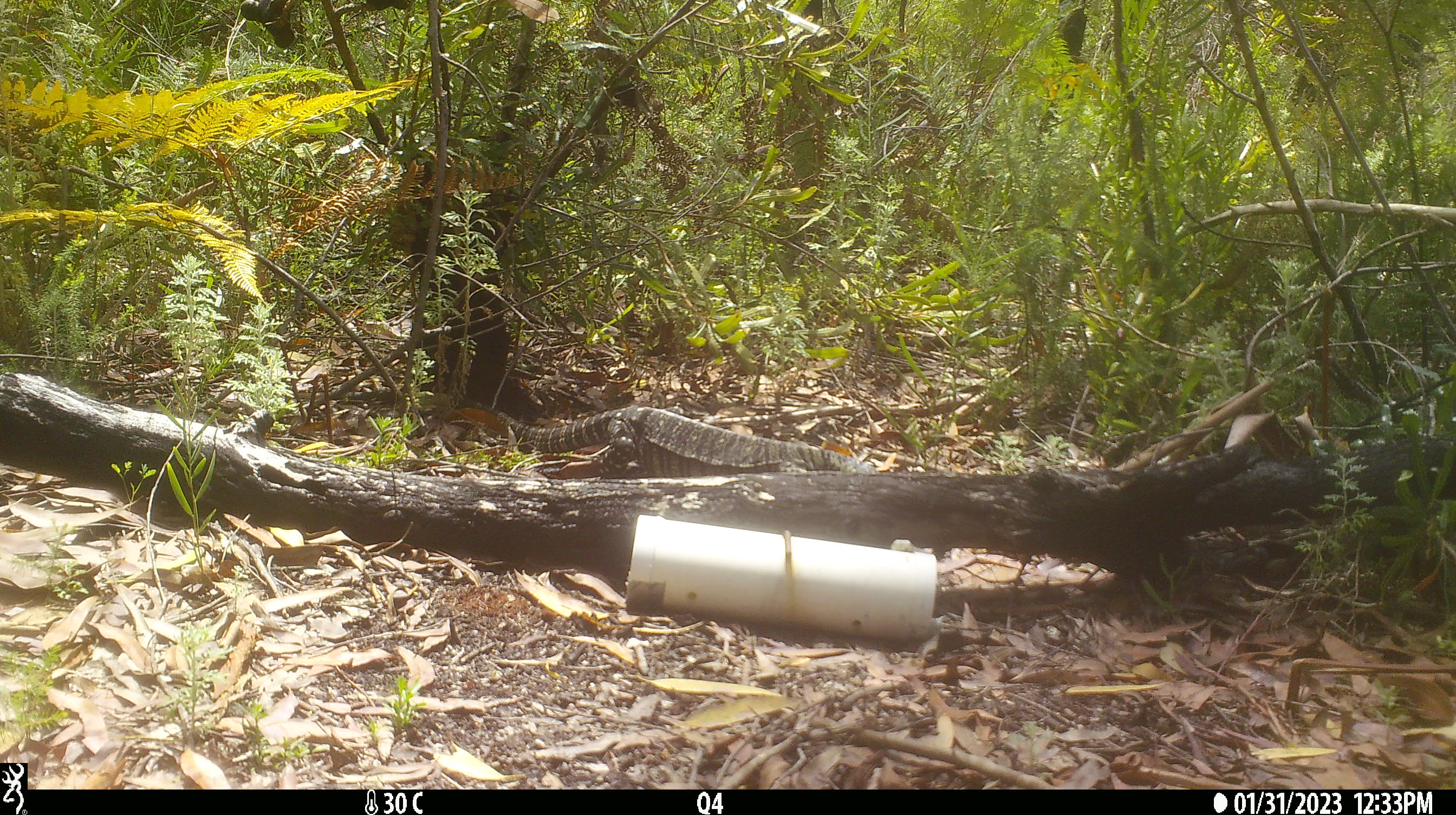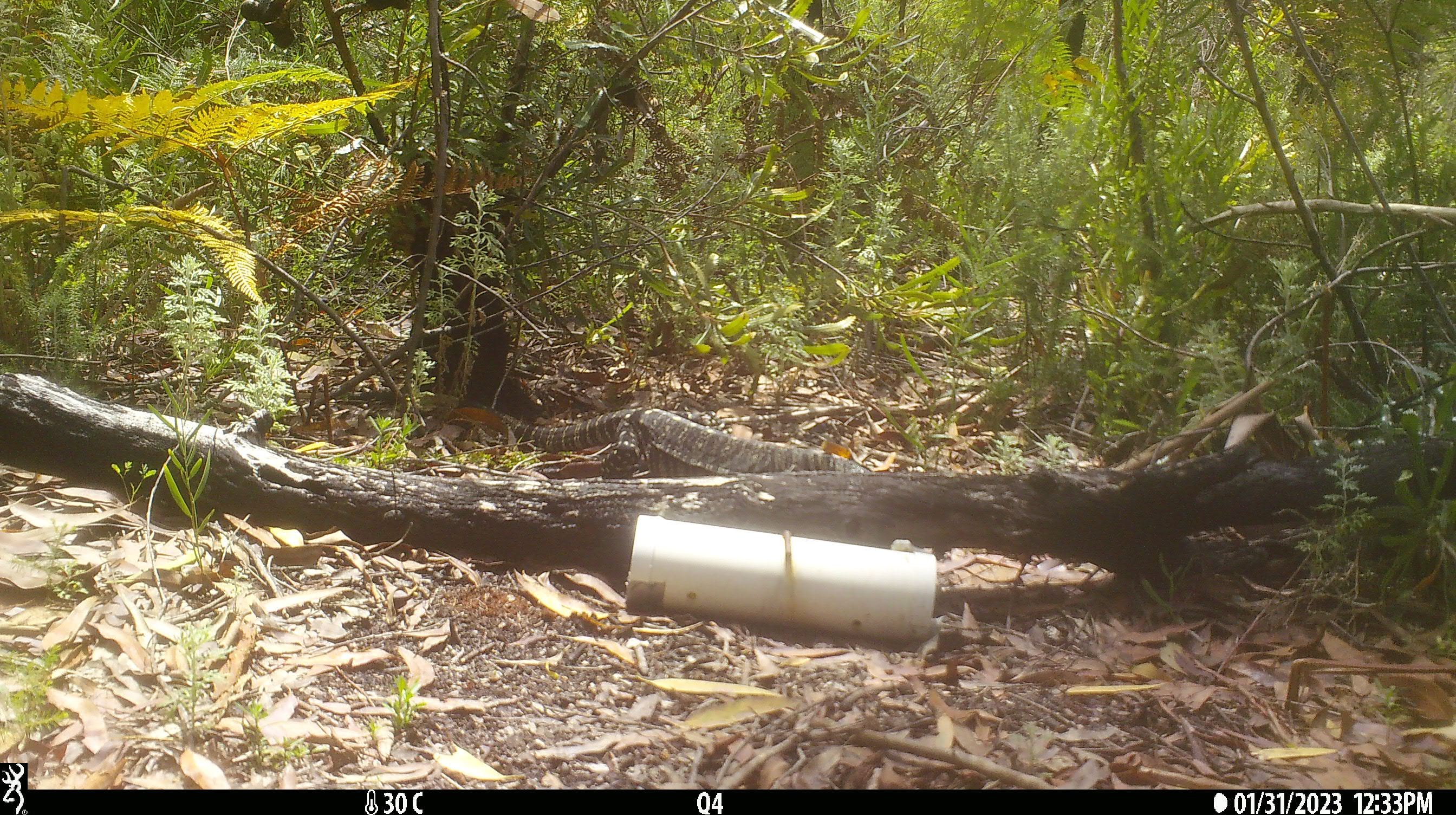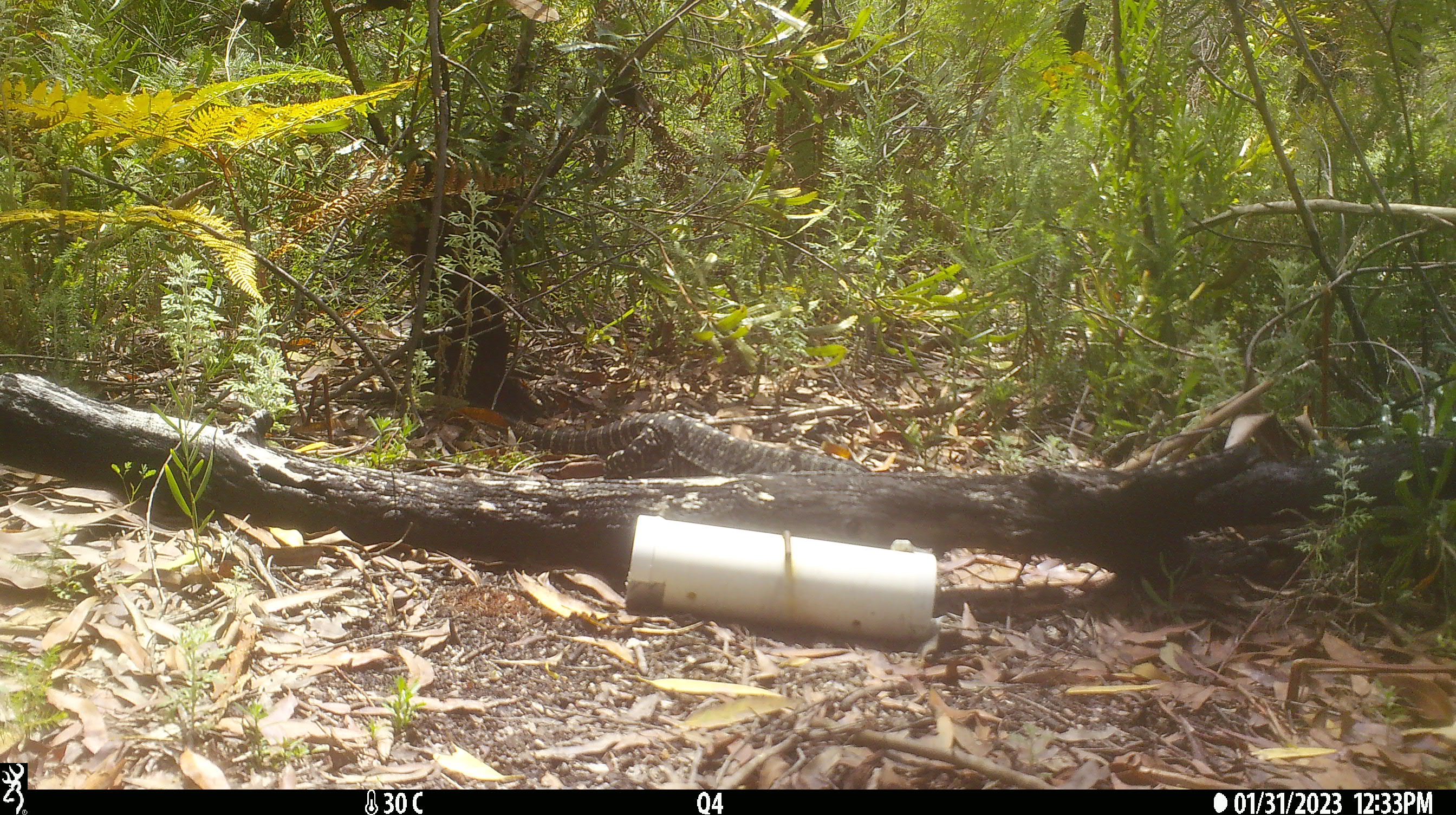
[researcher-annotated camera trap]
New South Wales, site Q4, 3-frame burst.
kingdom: Animalia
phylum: Chordata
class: Reptilia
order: Squamata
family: Varanidae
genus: Varanus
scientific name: Varanus varius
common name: lace monitor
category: goanna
Goanna (lace monitor) (Varanus varius).